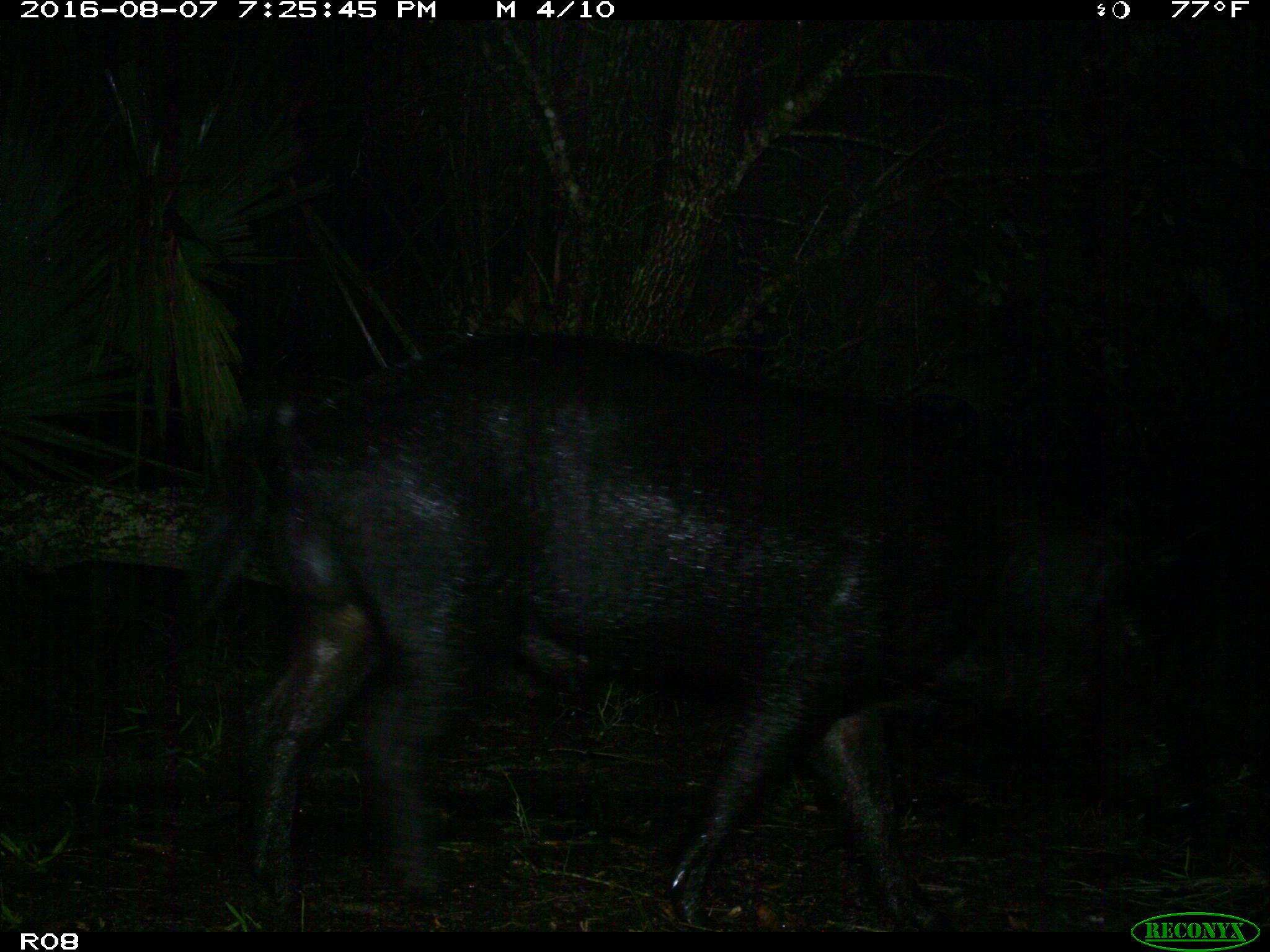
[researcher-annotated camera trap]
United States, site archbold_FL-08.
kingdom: Animalia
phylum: Chordata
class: Mammalia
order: Artiodactyla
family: Suidae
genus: Sus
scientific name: Sus scrofa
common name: wild boar